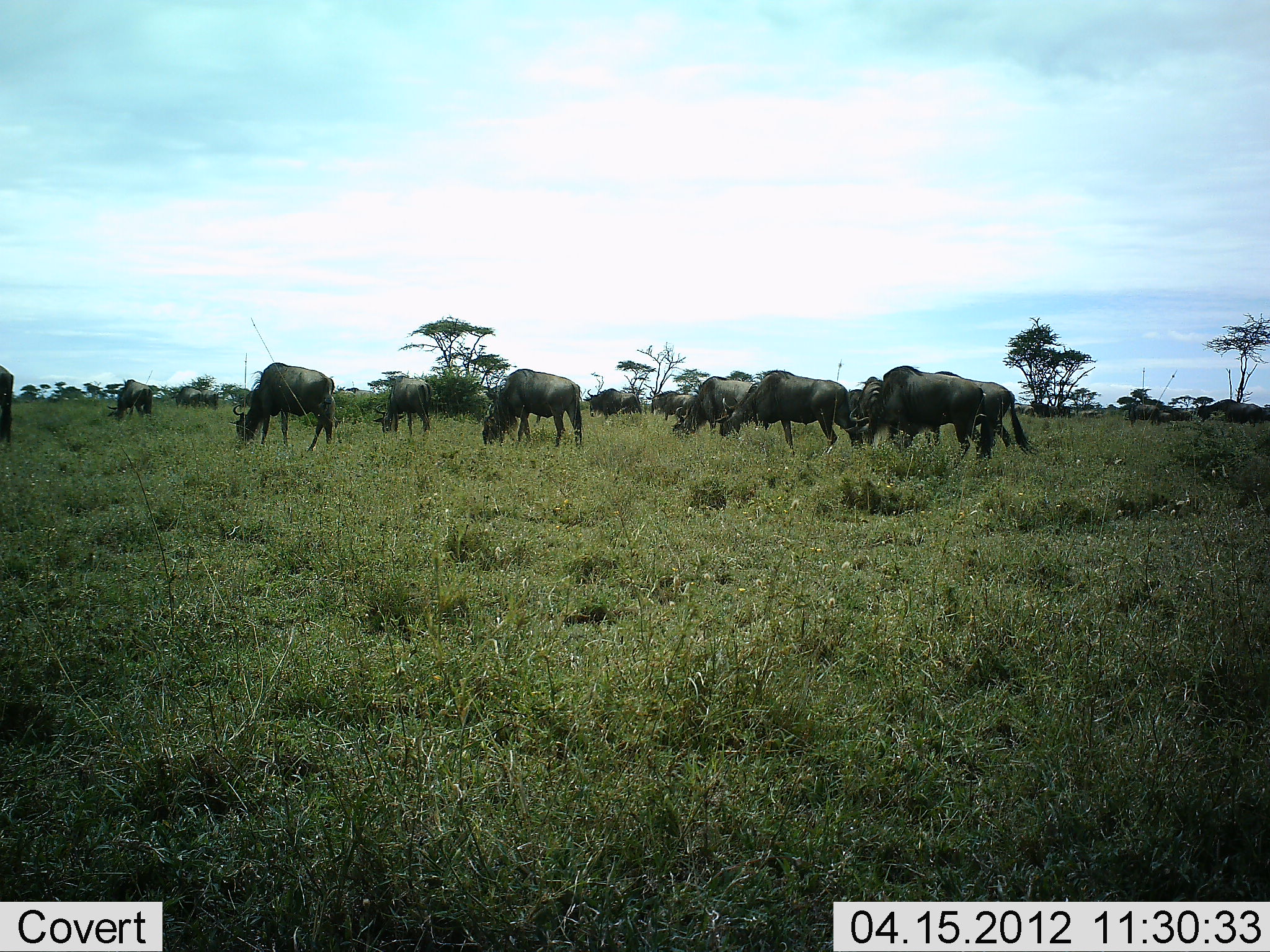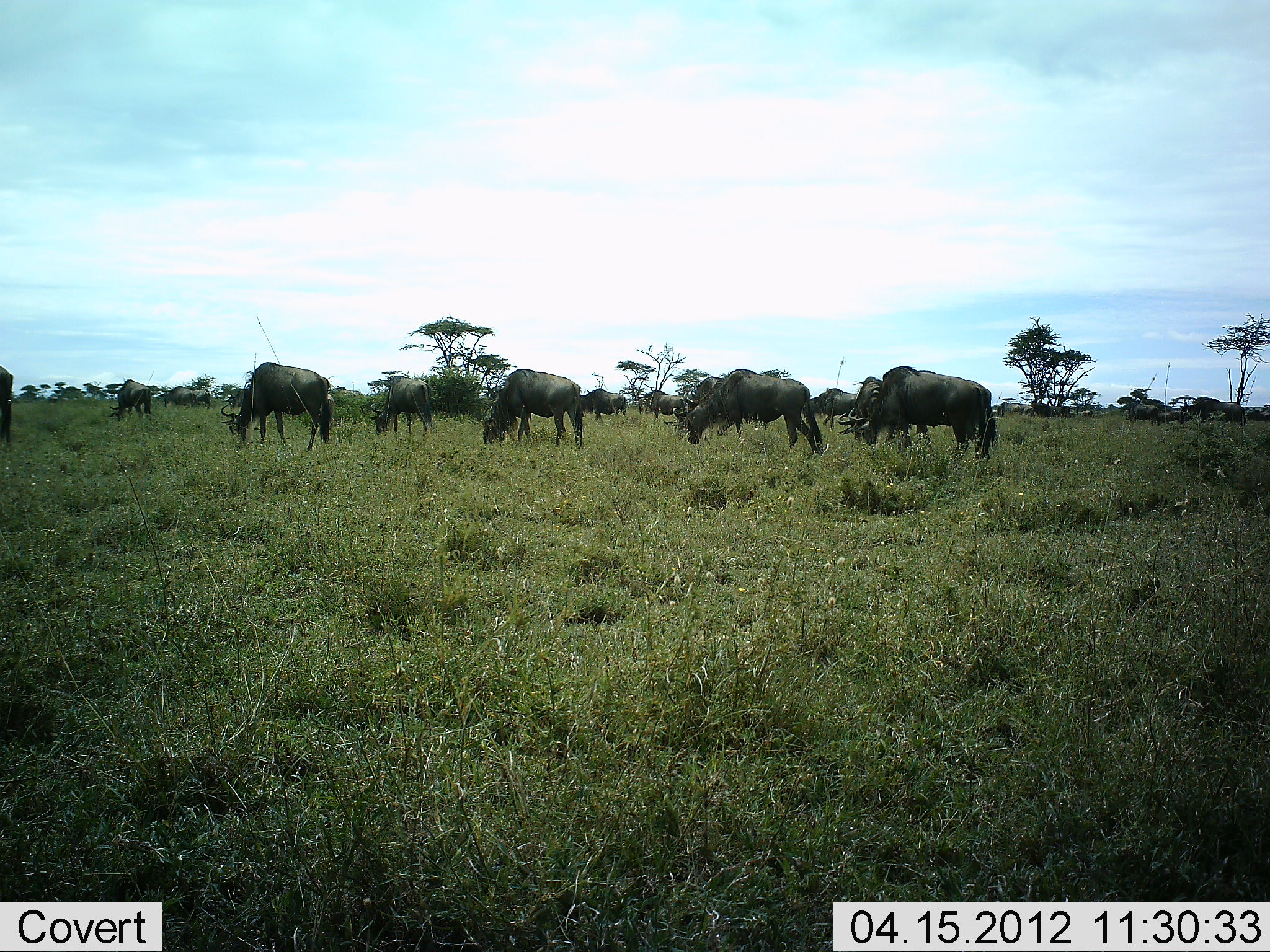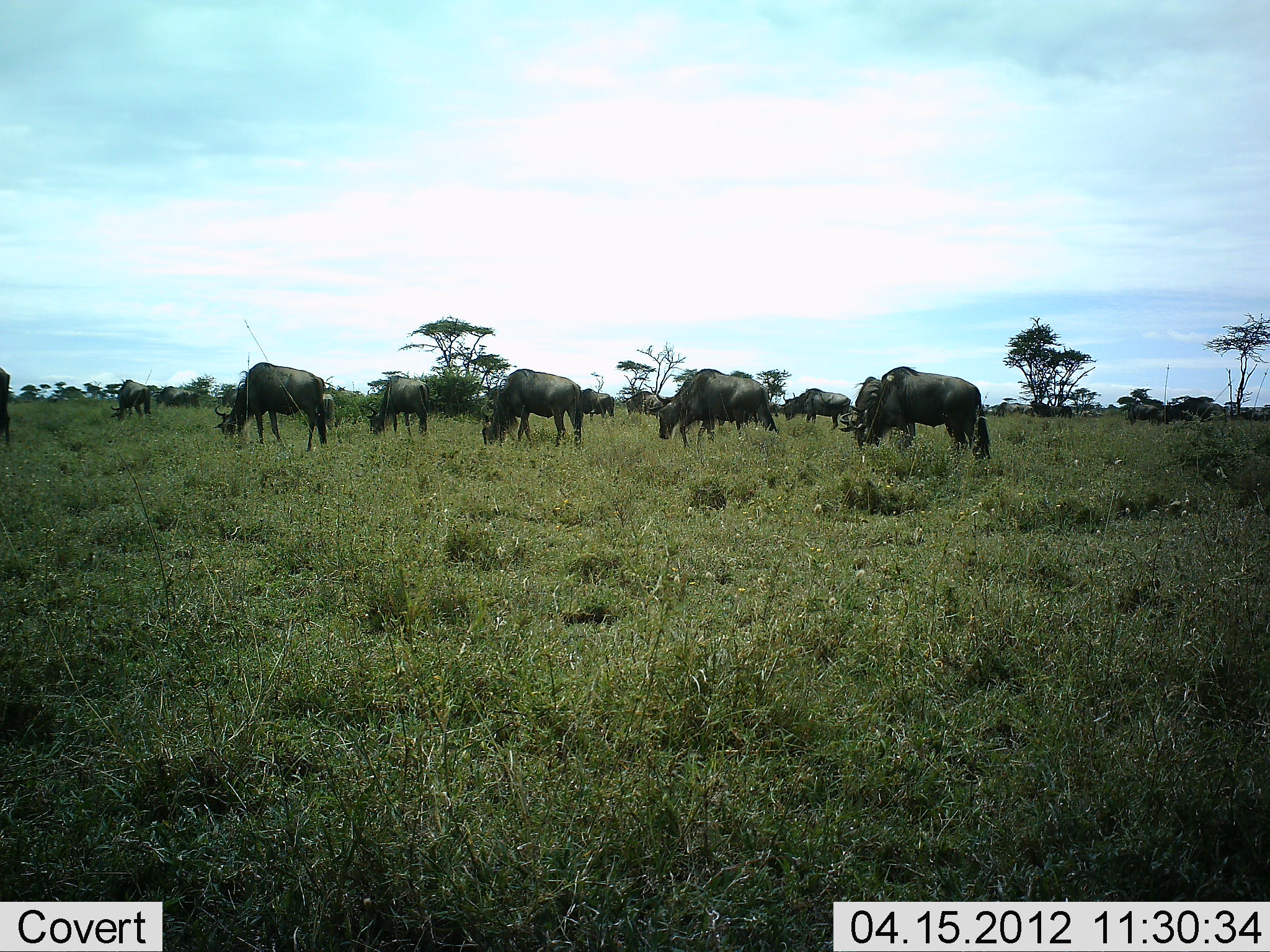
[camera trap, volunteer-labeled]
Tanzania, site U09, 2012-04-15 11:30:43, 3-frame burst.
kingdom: Animalia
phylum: Chordata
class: Mammalia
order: Artiodactyla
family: Bovidae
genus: Connochaetes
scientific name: Connochaetes taurinus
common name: blue wildebeest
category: wildebeest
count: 11-50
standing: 20%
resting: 0%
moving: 40%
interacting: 0%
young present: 0%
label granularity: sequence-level